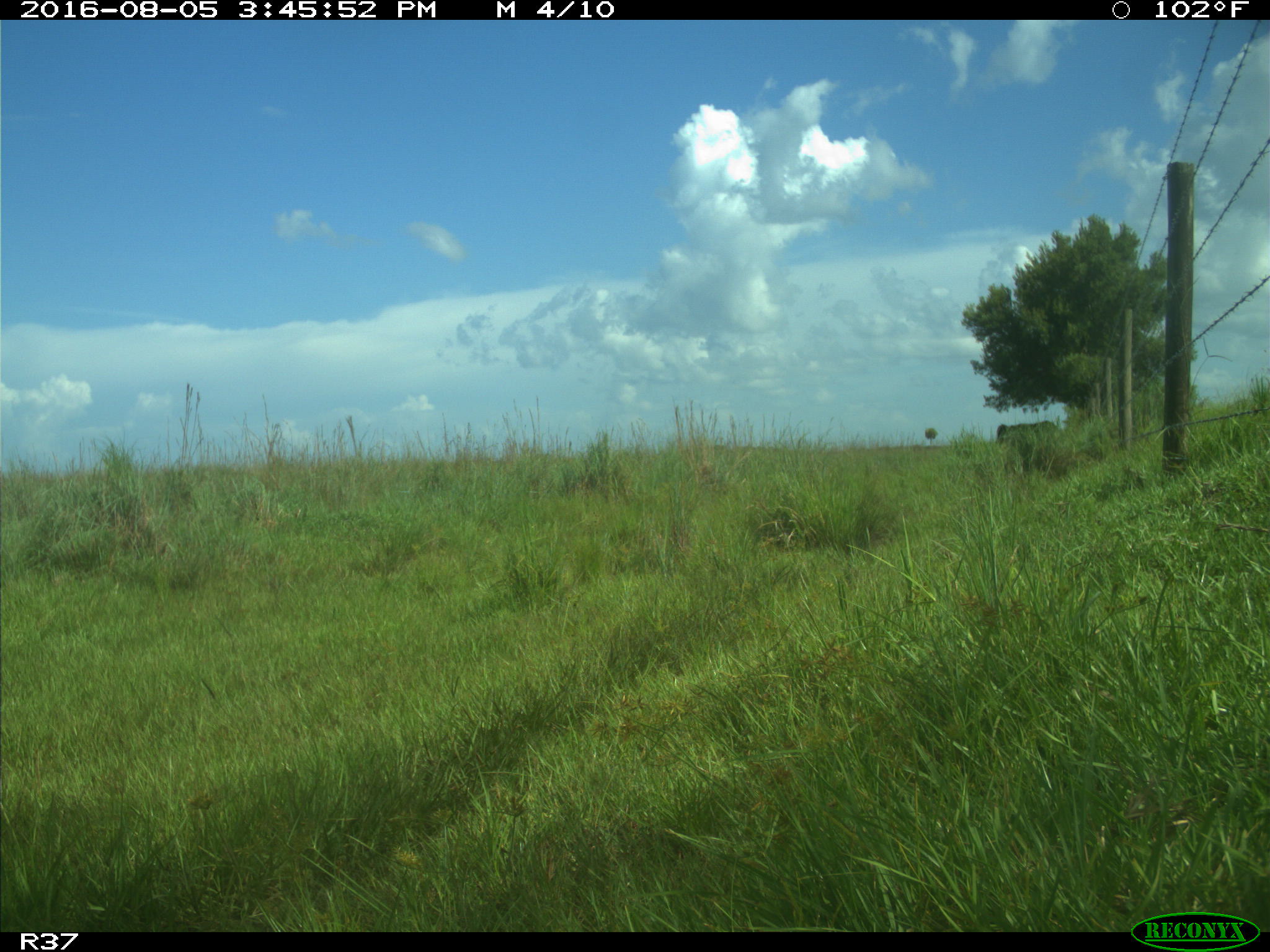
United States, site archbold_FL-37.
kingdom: Animalia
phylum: Chordata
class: Mammalia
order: Artiodactyla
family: Bovidae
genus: Bos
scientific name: Bos taurus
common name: domestic cow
Bos taurus (domestic cow).